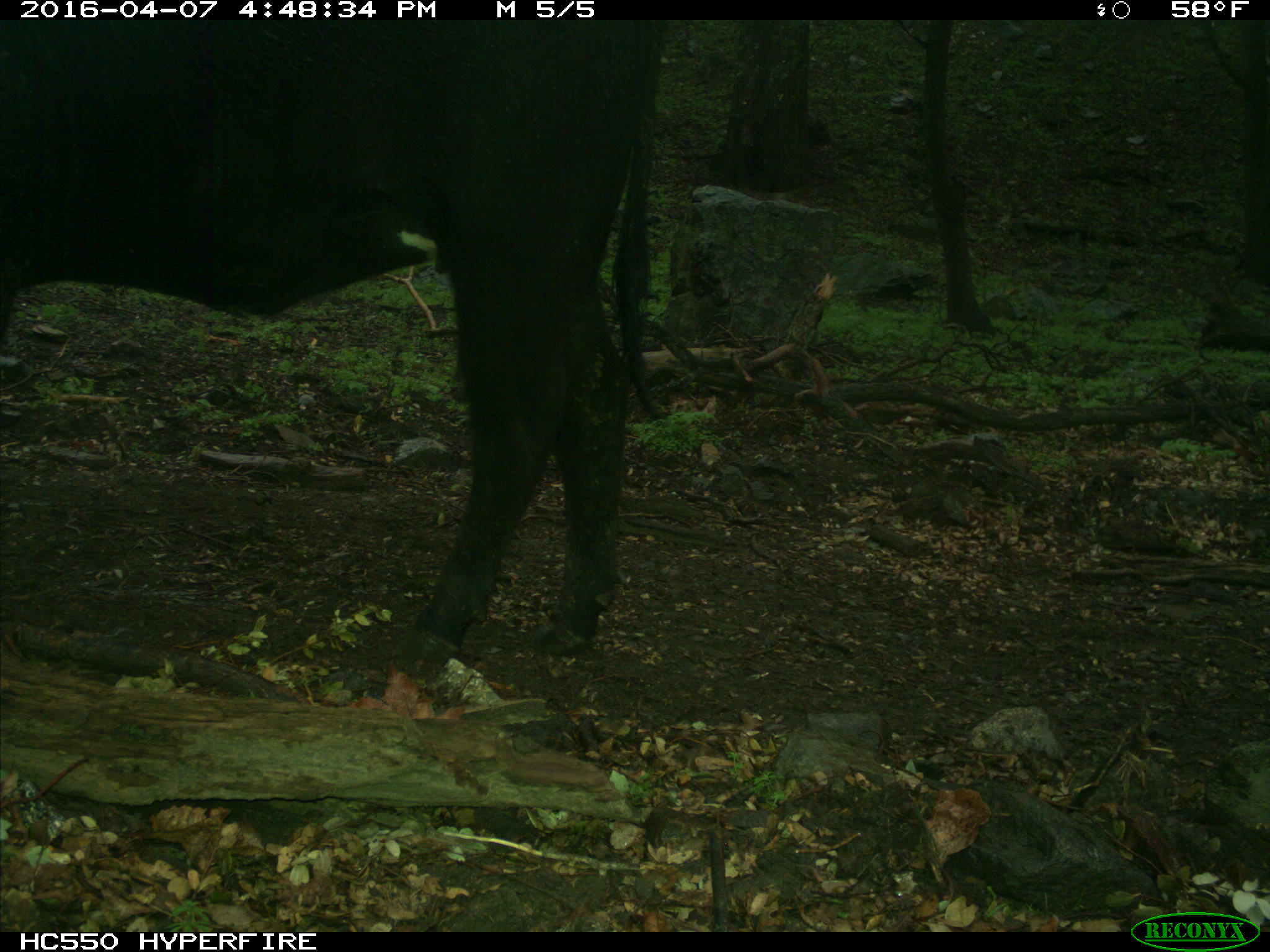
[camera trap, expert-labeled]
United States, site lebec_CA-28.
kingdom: Animalia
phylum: Chordata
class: Mammalia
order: Artiodactyla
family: Bovidae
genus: Bos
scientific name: Bos taurus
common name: domestic cow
Bos taurus (domestic cow).